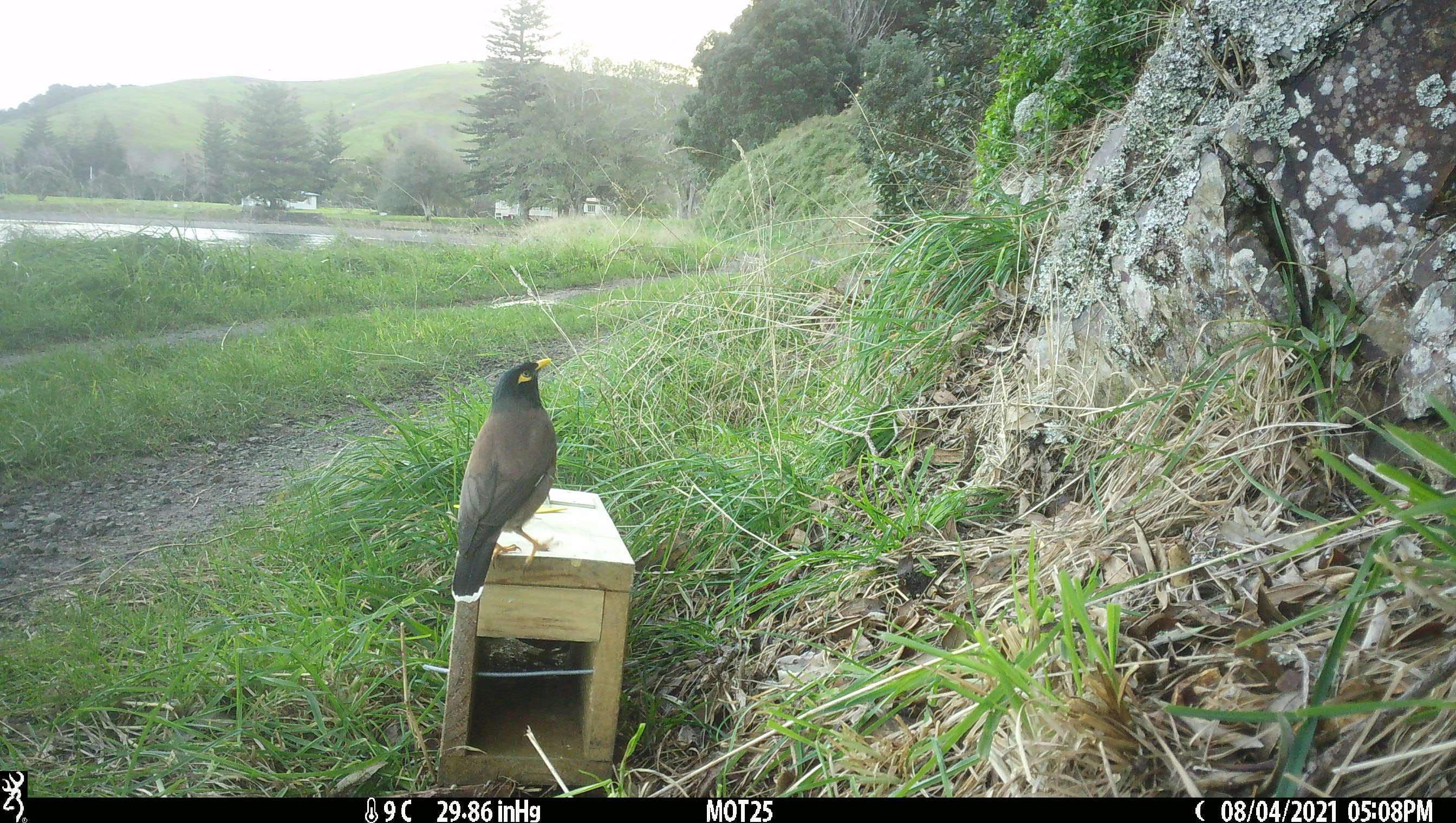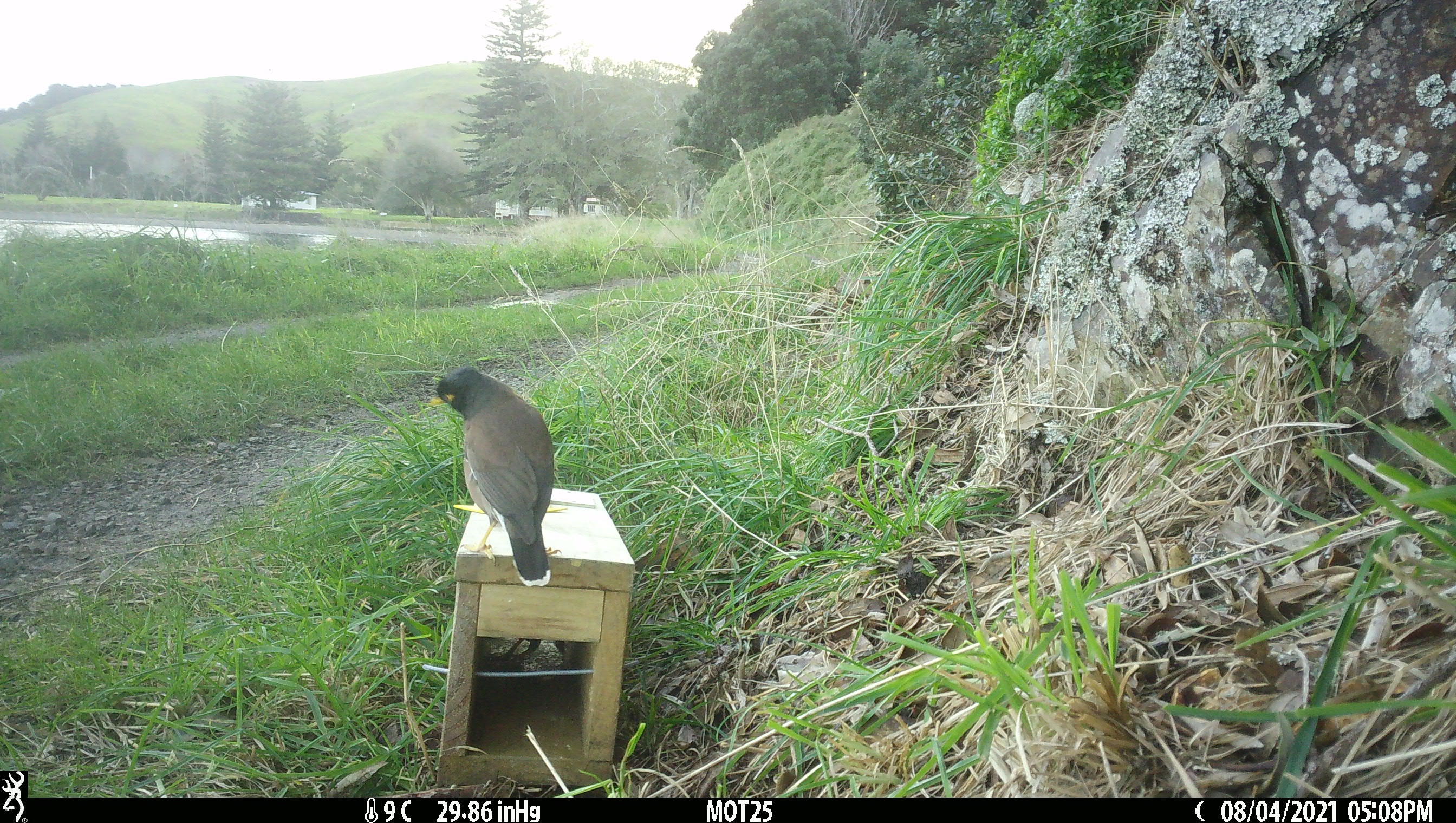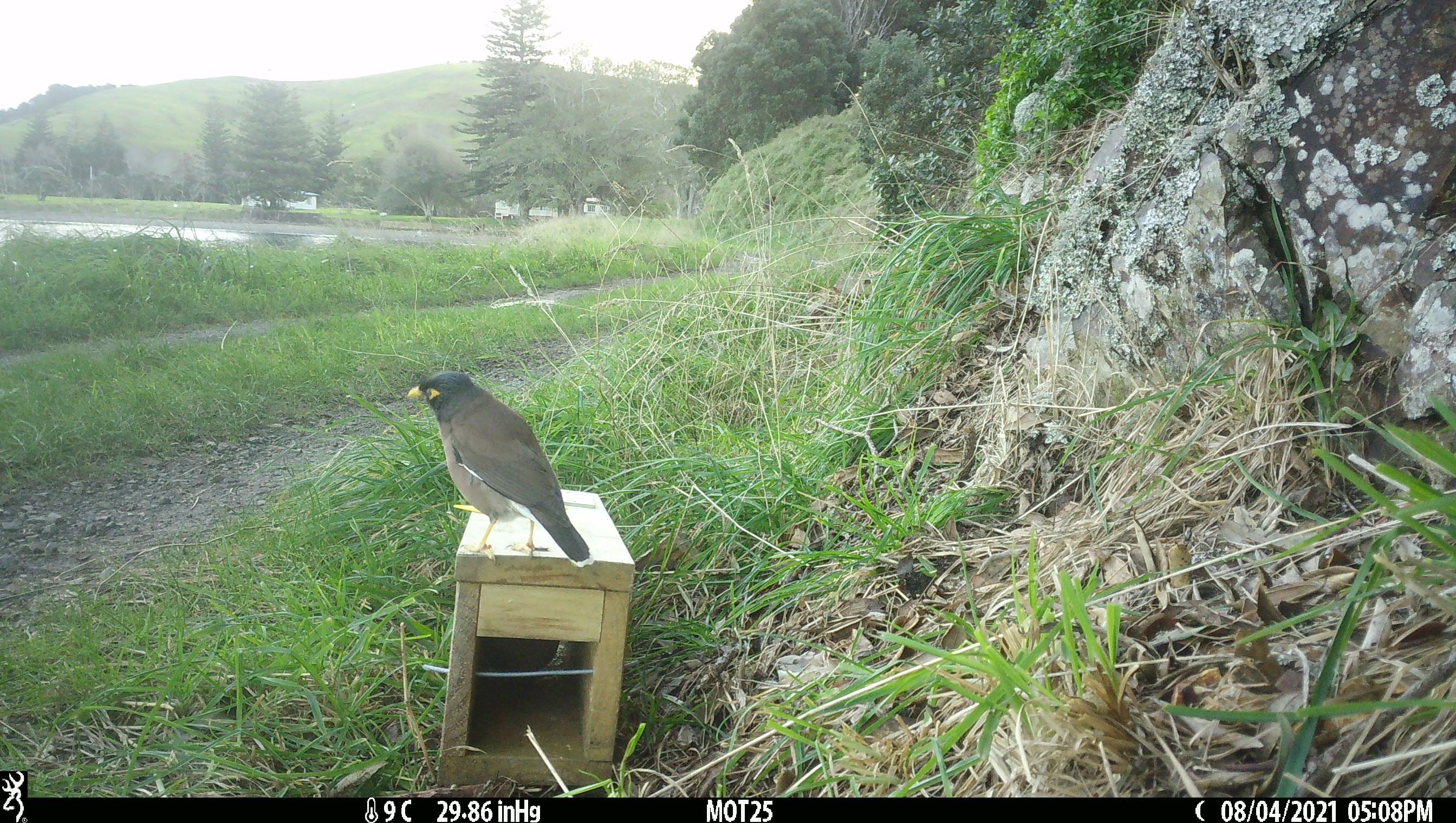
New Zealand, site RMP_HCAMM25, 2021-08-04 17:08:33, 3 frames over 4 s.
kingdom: Animalia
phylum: Chordata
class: Aves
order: Passeriformes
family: Sturnidae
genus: Acridotheres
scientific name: Acridotheres tristis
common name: common myna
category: myna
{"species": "myna (common myna) (Acridotheres tristis)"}